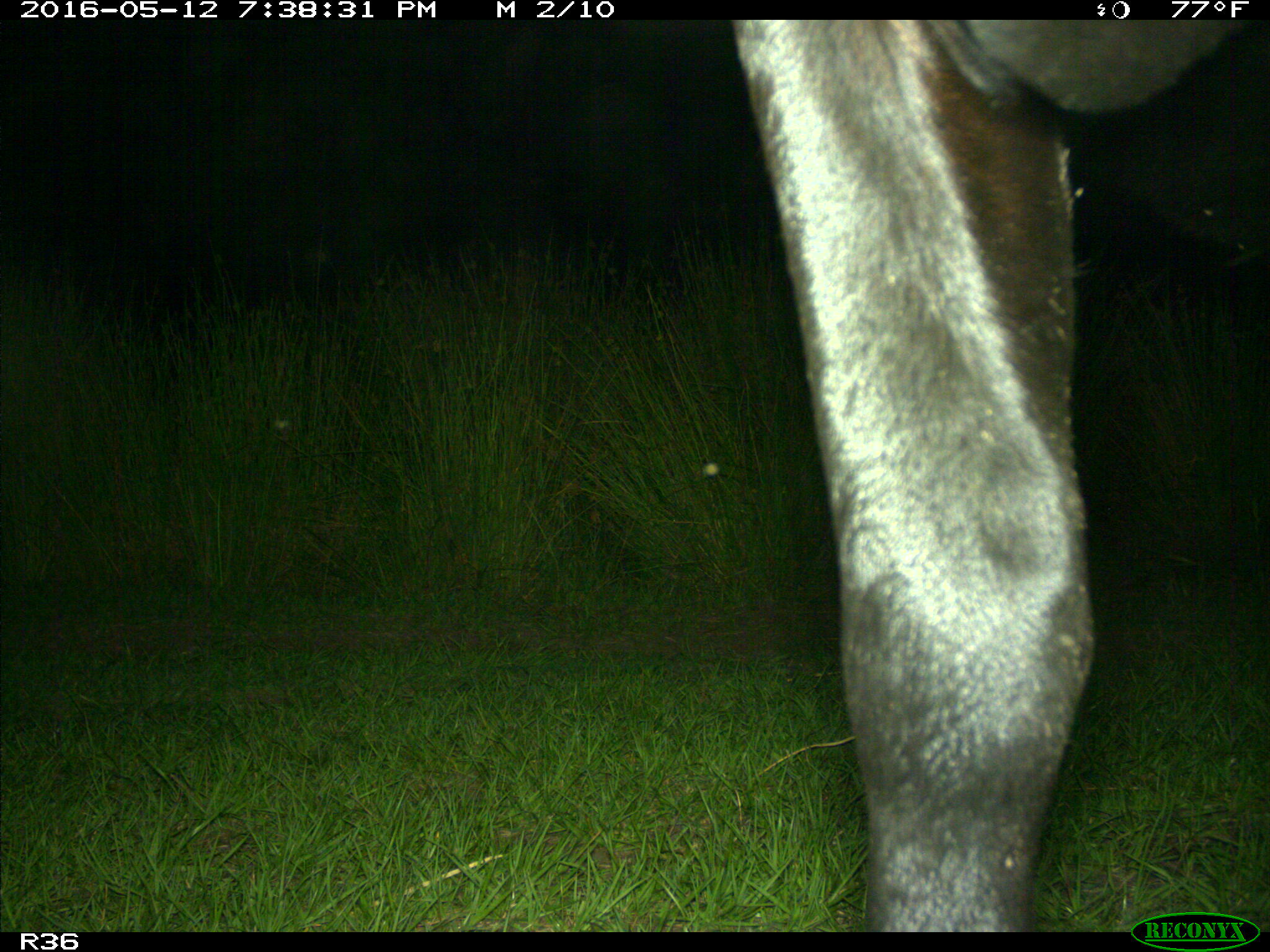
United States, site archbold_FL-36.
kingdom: Animalia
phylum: Chordata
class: Mammalia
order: Artiodactyla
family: Bovidae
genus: Bos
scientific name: Bos taurus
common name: domestic cow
Bos taurus (domestic cow).